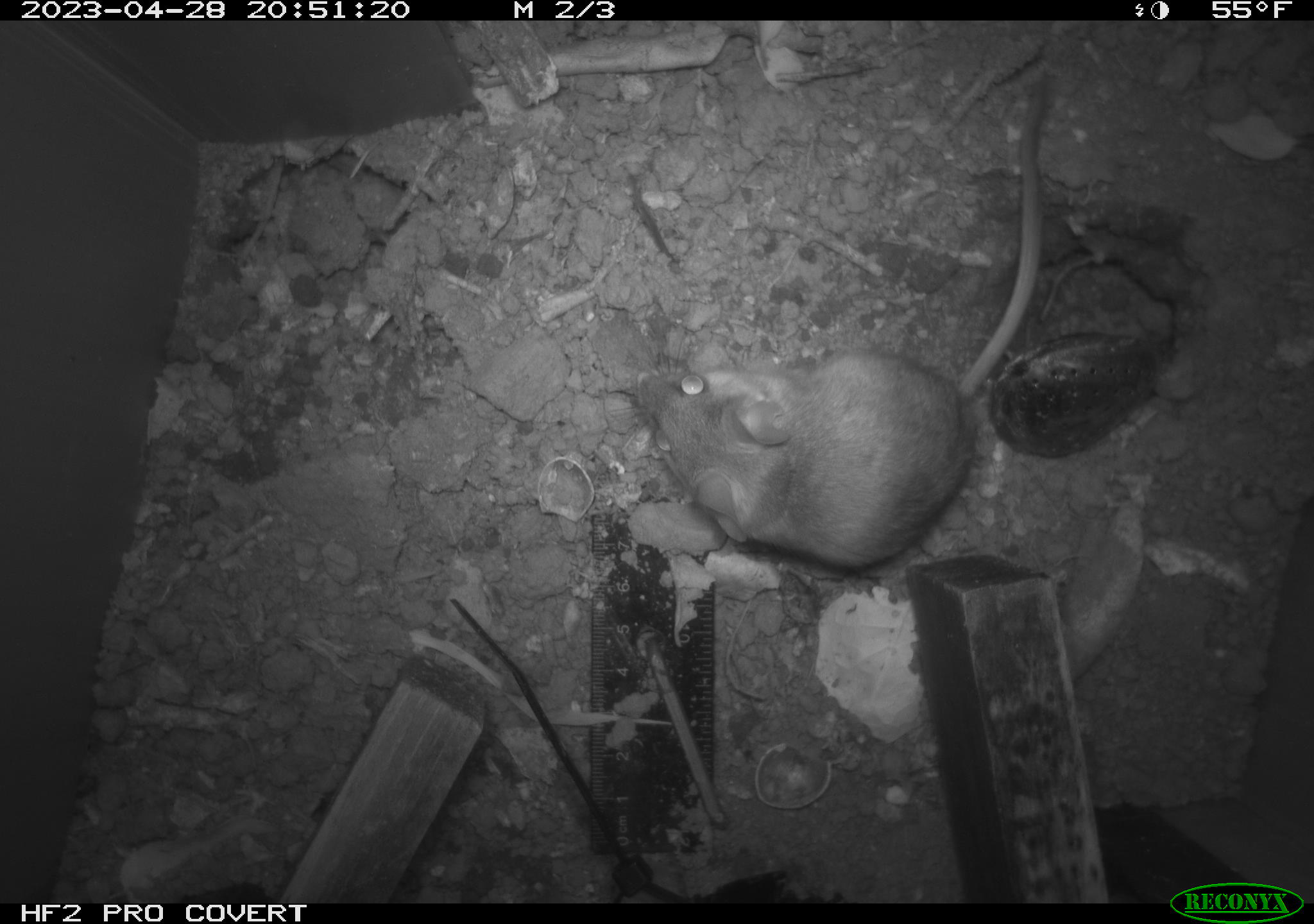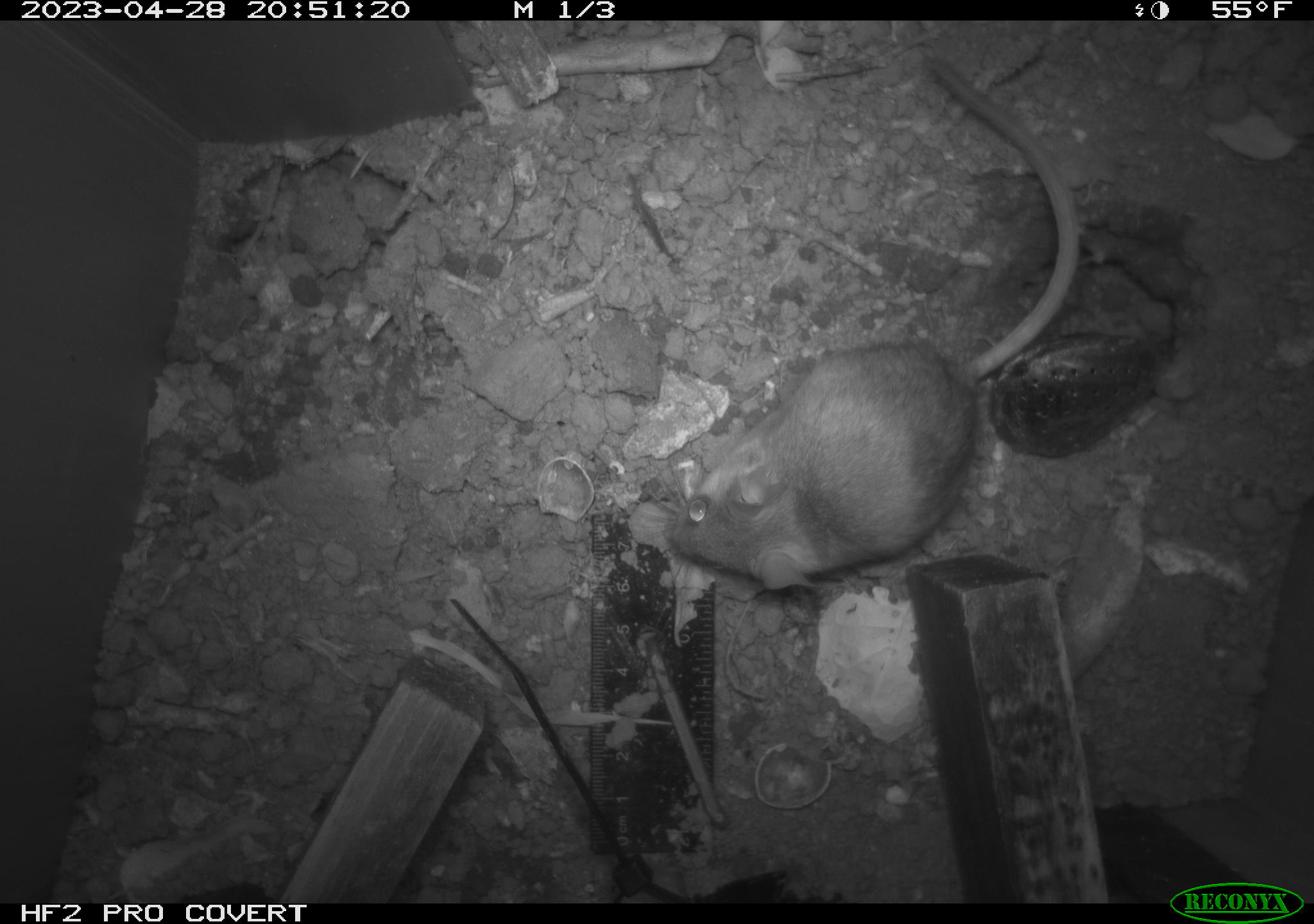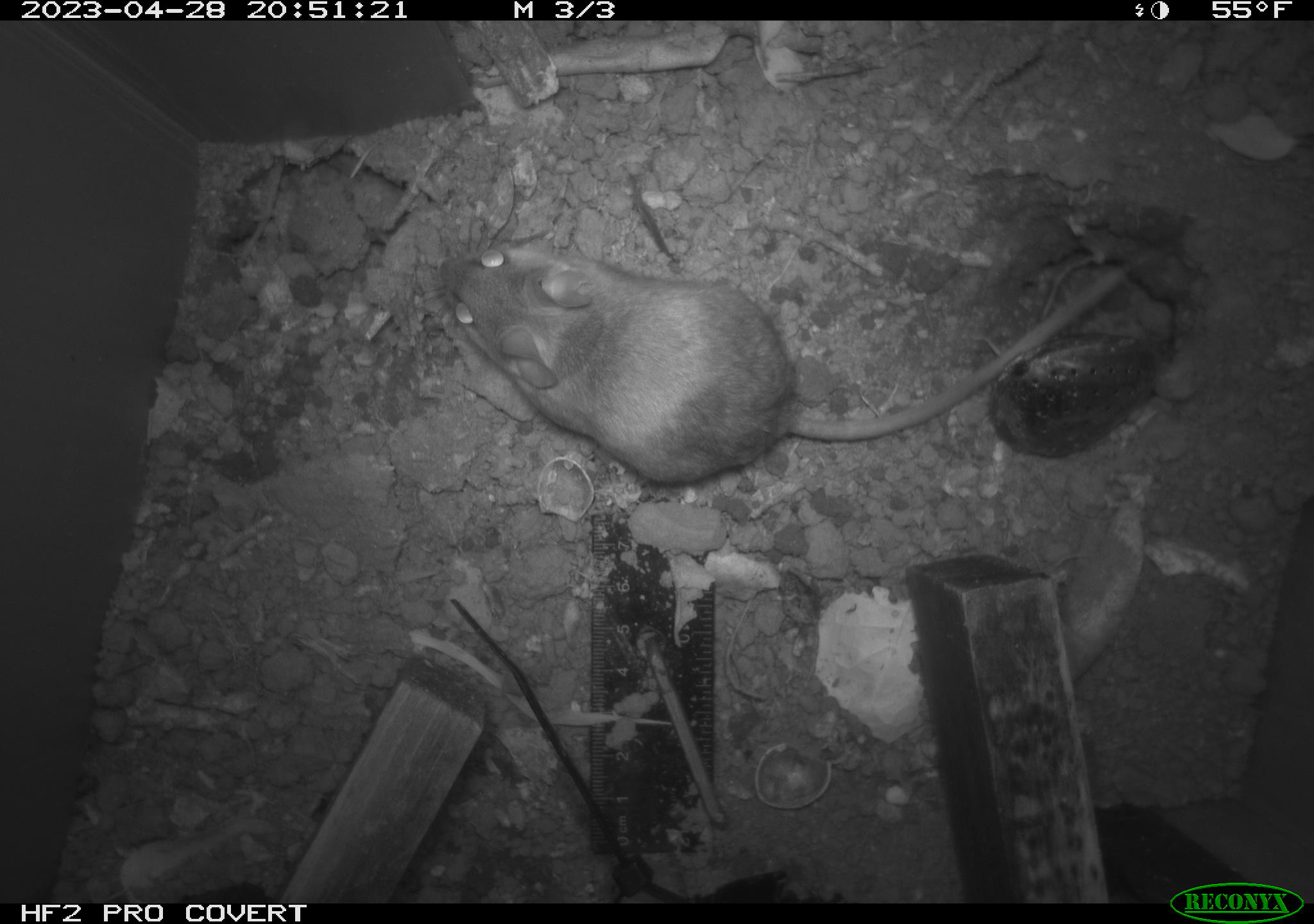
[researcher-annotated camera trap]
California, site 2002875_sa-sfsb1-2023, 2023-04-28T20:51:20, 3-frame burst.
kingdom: Animalia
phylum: Chordata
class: Mammalia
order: Rodentia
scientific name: Rodentia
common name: mouse species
Mouse species (Rodentia).